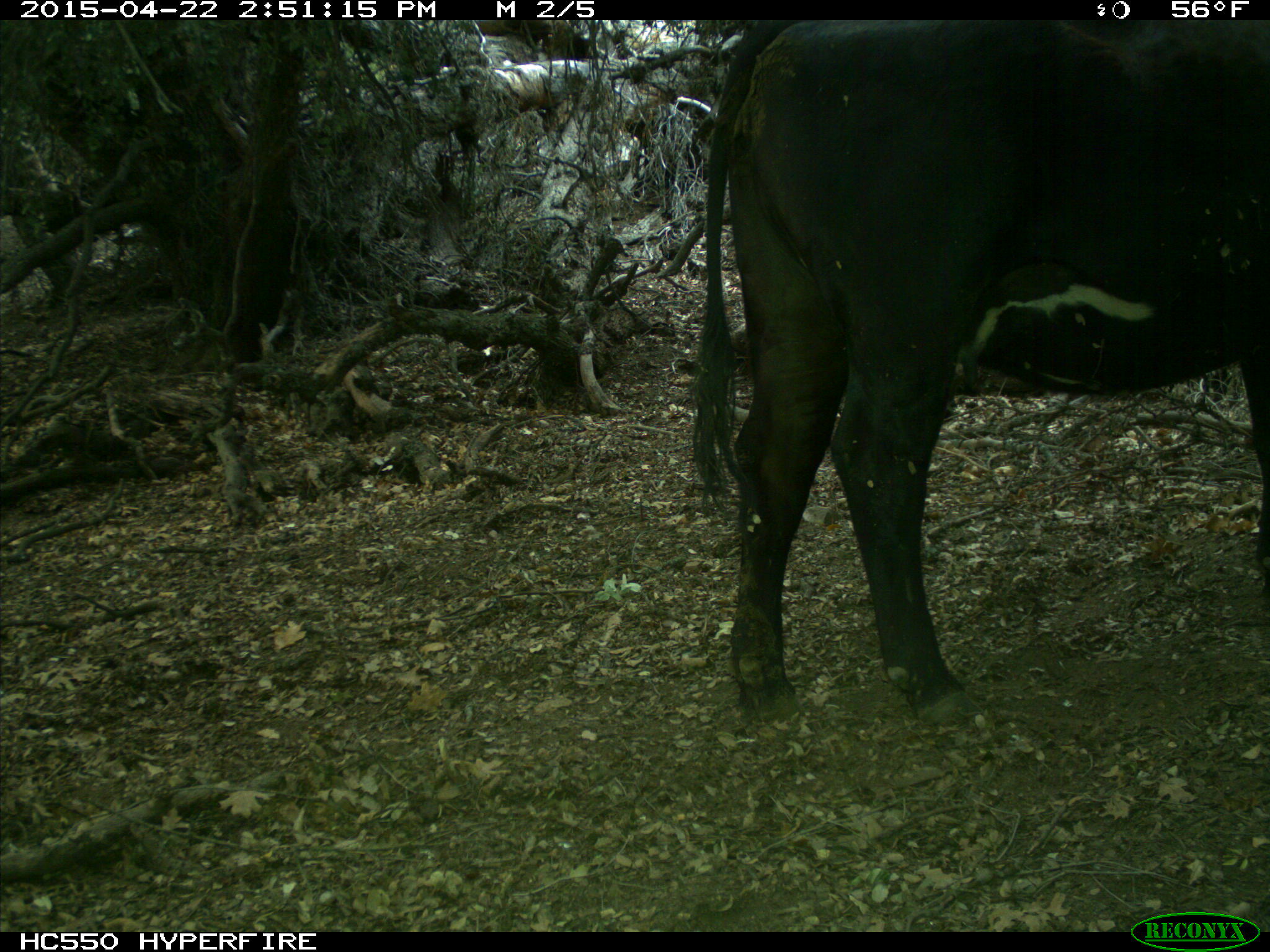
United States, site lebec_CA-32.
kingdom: Animalia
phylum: Chordata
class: Mammalia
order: Artiodactyla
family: Bovidae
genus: Bos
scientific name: Bos taurus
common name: domestic cow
Bos taurus (domestic cow).